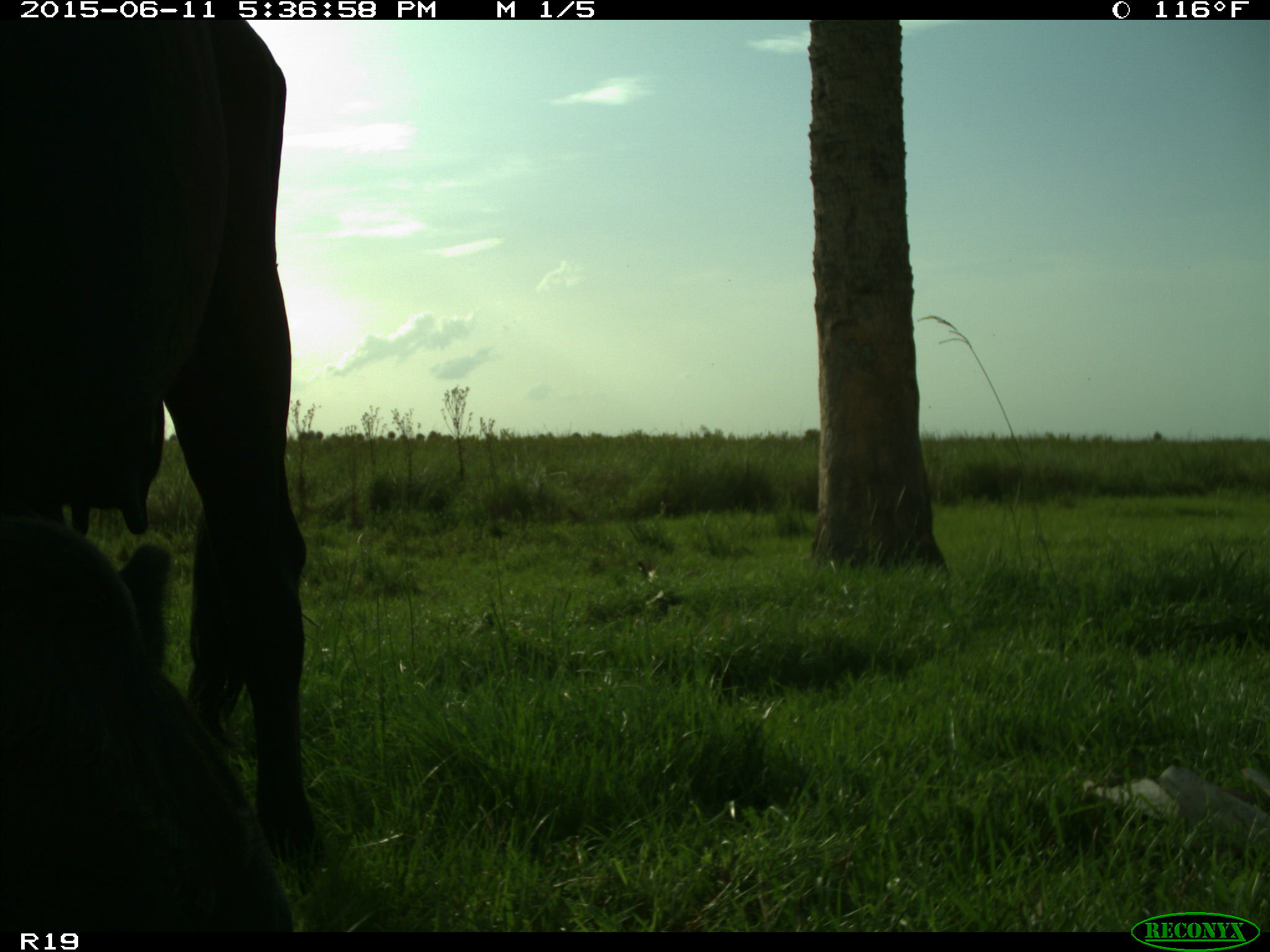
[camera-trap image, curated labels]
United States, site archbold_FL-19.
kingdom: Animalia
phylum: Chordata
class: Mammalia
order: Artiodactyla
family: Bovidae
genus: Bos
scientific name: Bos taurus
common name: domestic cow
Bos taurus (domestic cow).